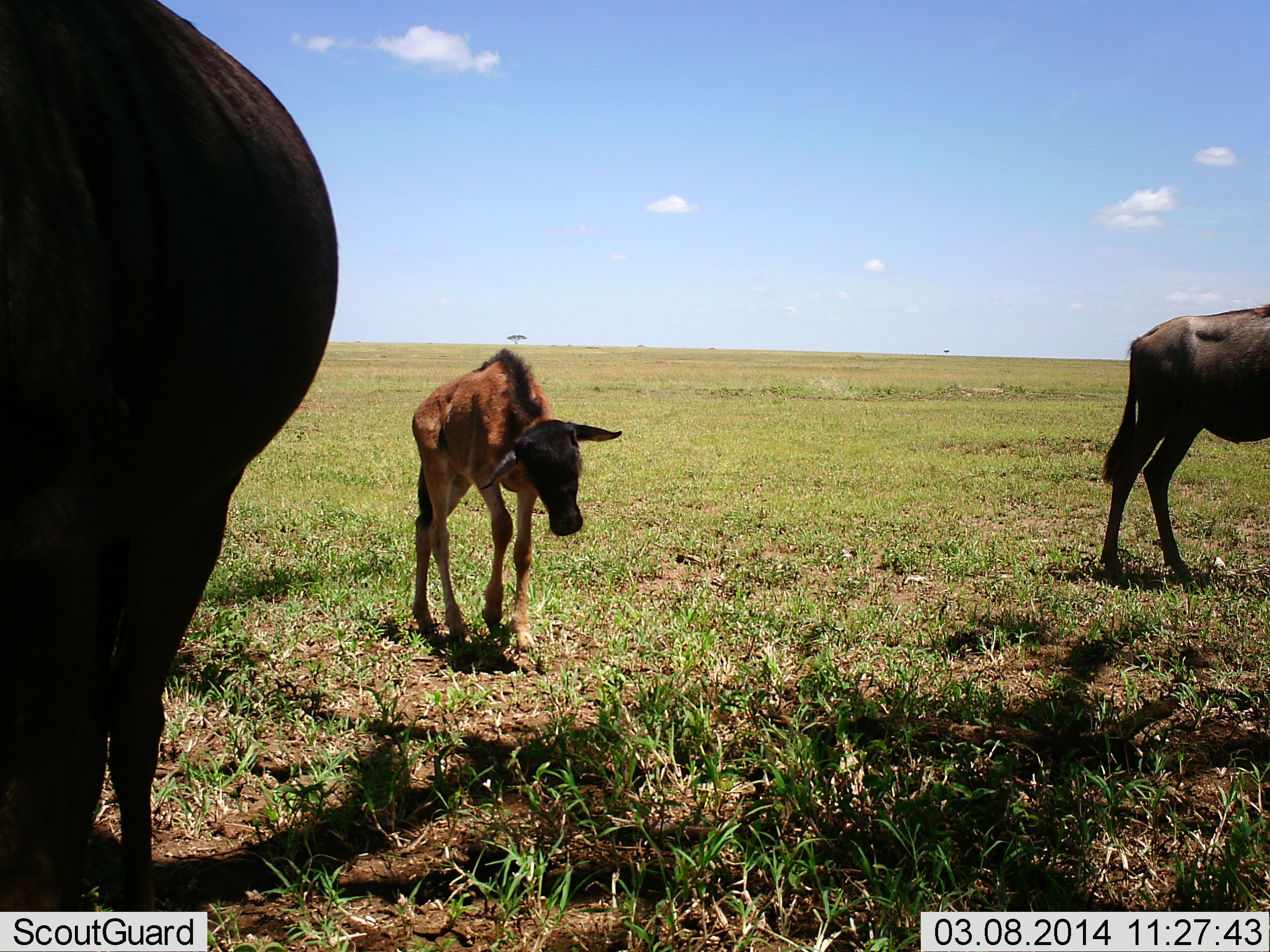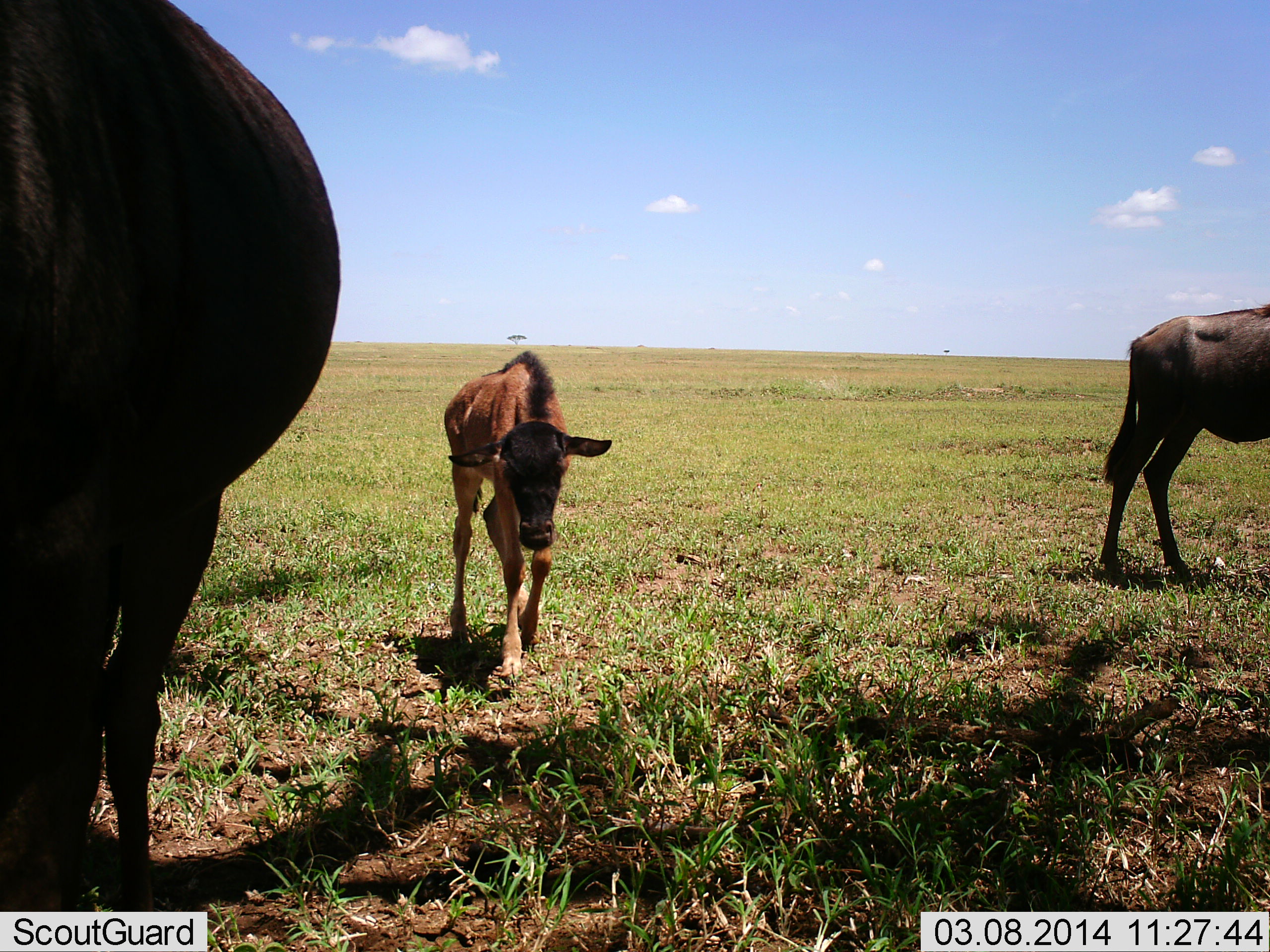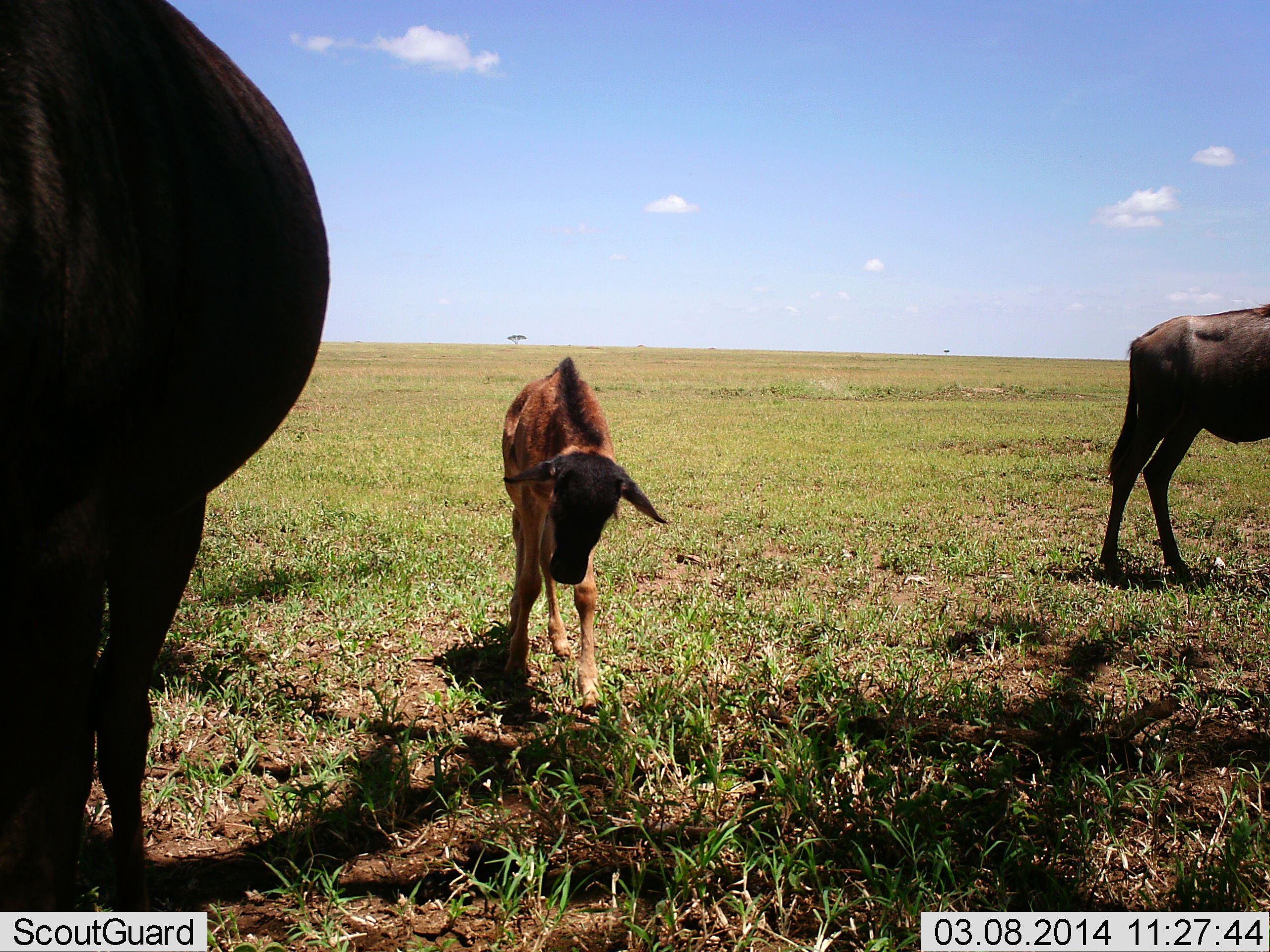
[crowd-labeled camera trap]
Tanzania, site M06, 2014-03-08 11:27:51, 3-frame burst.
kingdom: Animalia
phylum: Chordata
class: Mammalia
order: Artiodactyla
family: Bovidae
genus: Connochaetes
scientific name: Connochaetes taurinus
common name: blue wildebeest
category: wildebeest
Wildebeest (blue wildebeest) (Connochaetes taurinus), count 3. Behavior (volunteer vote fractions): standing 76%, resting 5%, moving 66%, interacting 5%. Young present (vote fraction): 89%. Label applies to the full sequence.